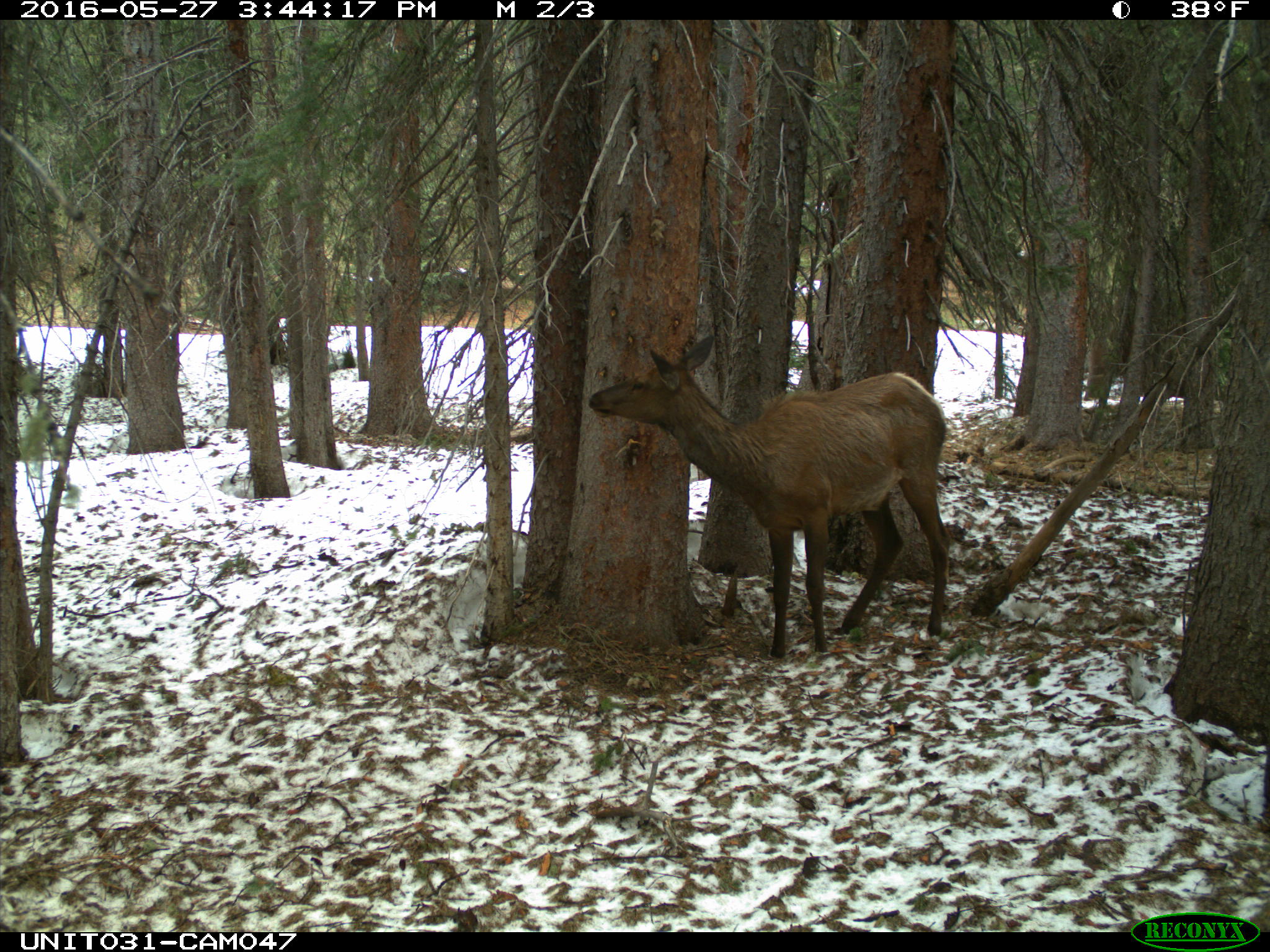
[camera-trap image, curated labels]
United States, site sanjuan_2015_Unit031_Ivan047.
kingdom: Animalia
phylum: Chordata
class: Mammalia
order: Artiodactyla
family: Cervidae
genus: Cervus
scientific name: Cervus elaphus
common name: red deer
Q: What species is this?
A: Cervus elaphus (red deer).